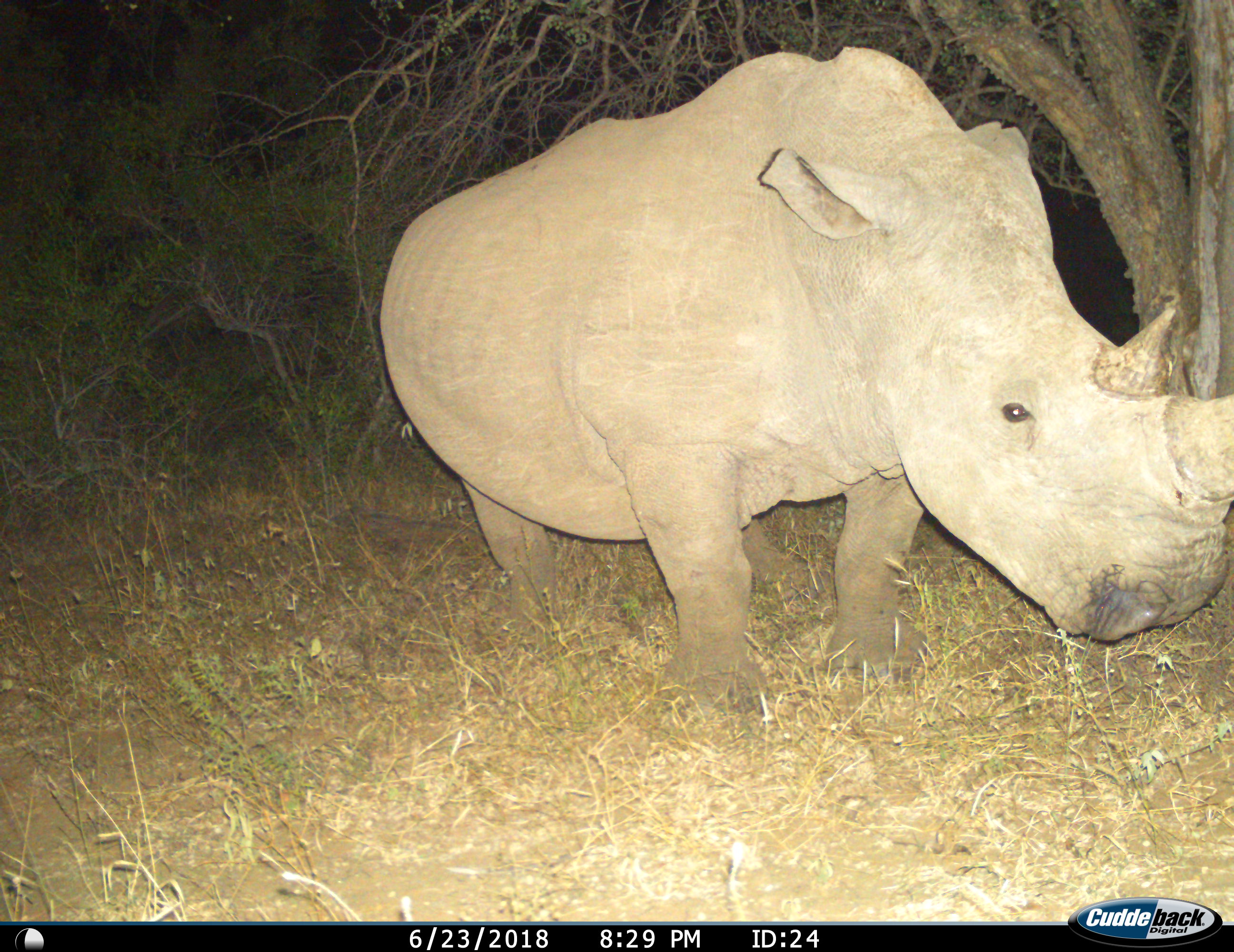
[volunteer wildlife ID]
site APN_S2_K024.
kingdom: Animalia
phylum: Chordata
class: Mammalia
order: Perissodactyla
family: Rhinocerotidae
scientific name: Rhinocerotidae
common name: unknown rhinoceros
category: rhinocerosunknown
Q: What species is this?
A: Rhinocerosunknown (unknown rhinoceros) (Rhinocerotidae).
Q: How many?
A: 1.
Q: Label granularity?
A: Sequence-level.